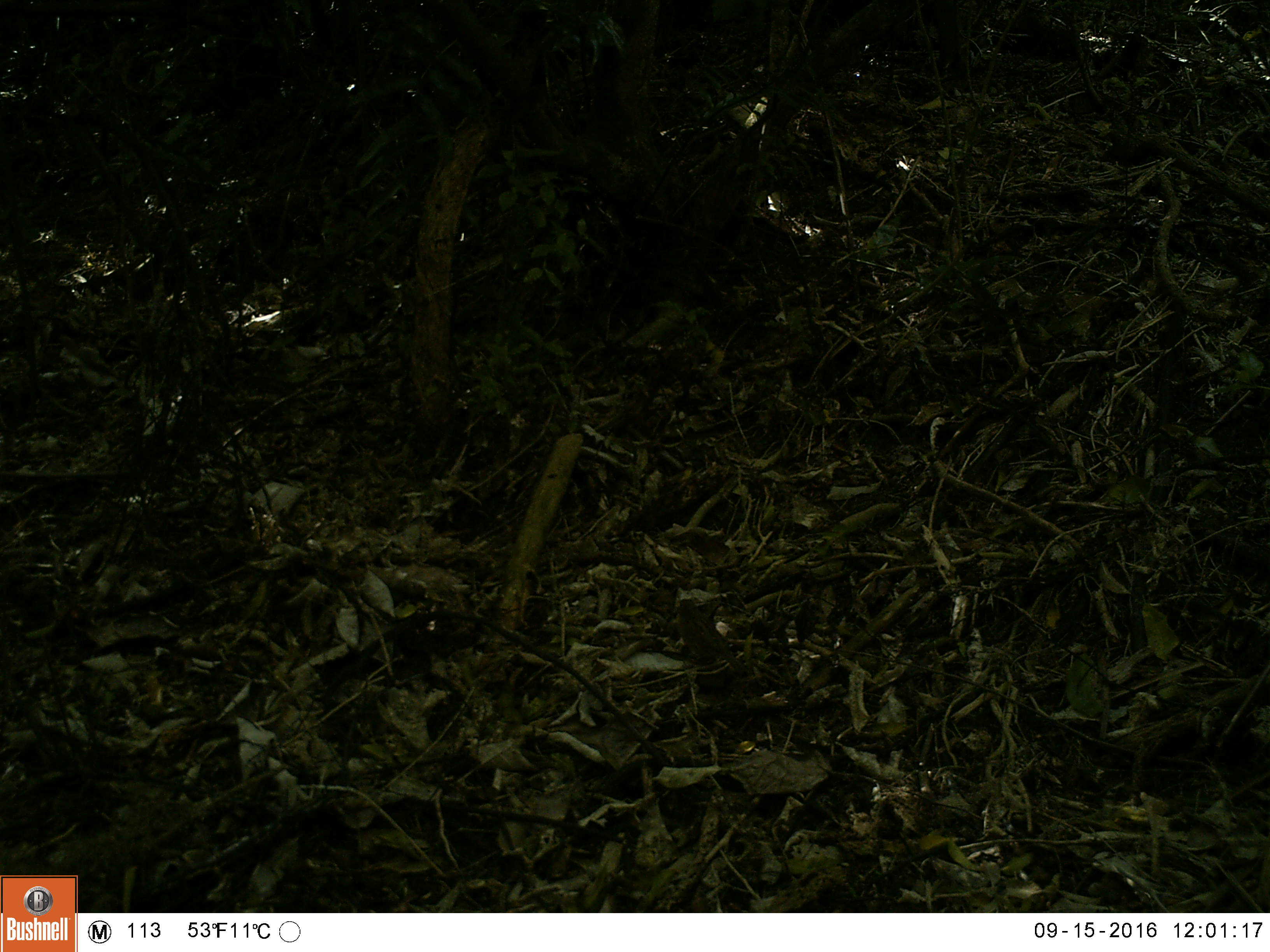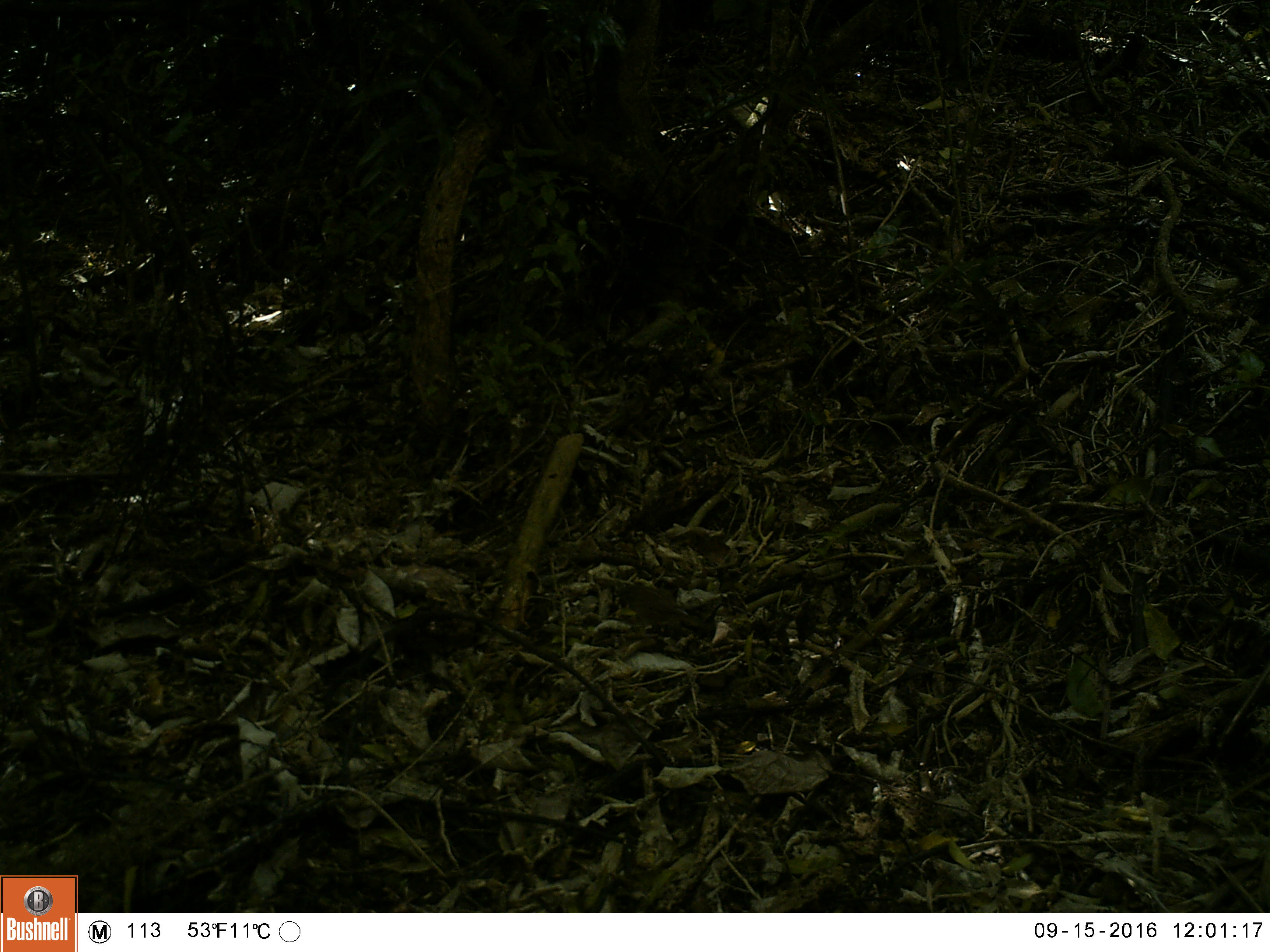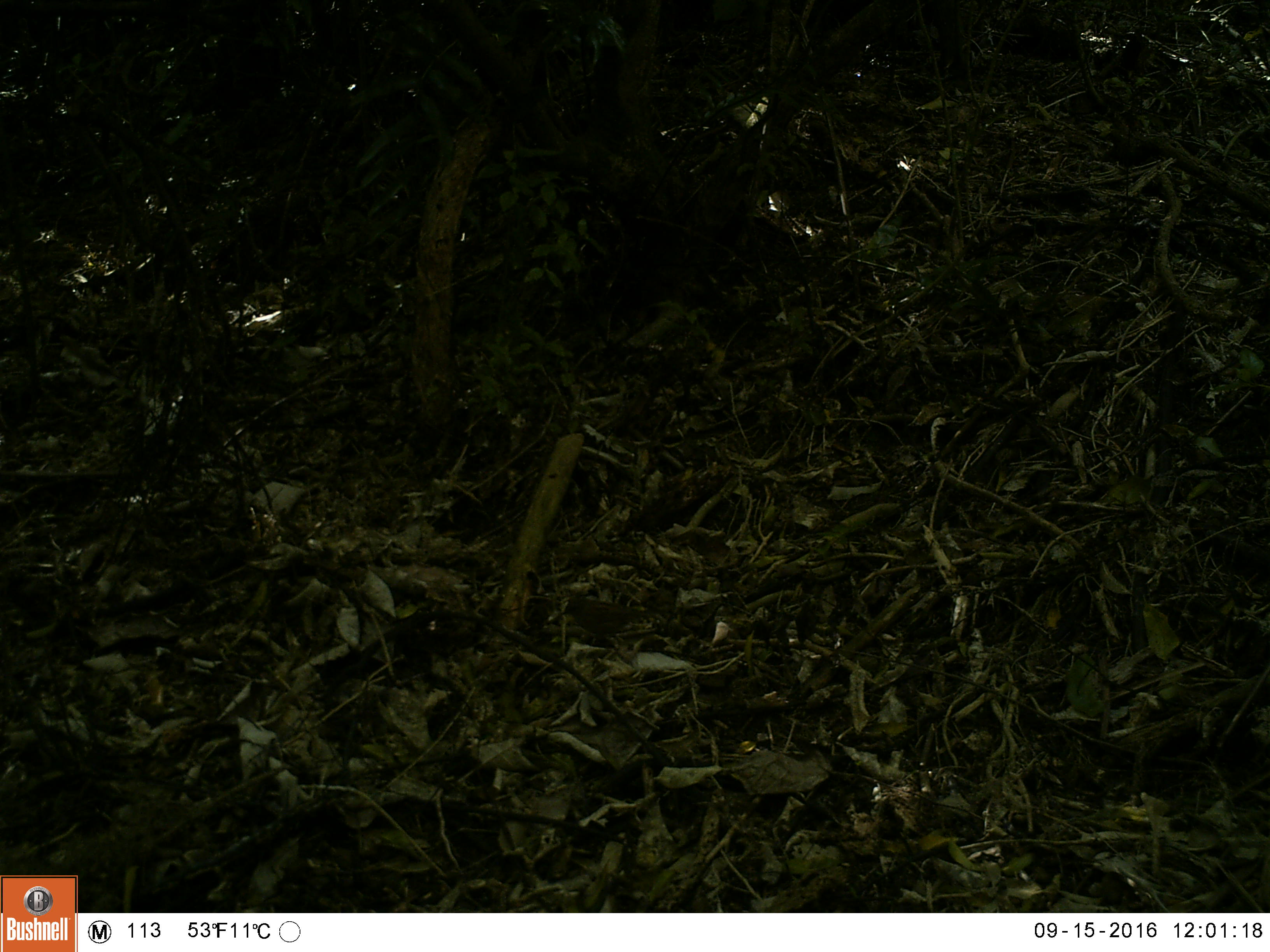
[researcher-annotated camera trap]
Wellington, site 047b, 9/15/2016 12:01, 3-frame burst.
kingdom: Animalia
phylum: Chordata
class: Aves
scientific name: Aves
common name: bird